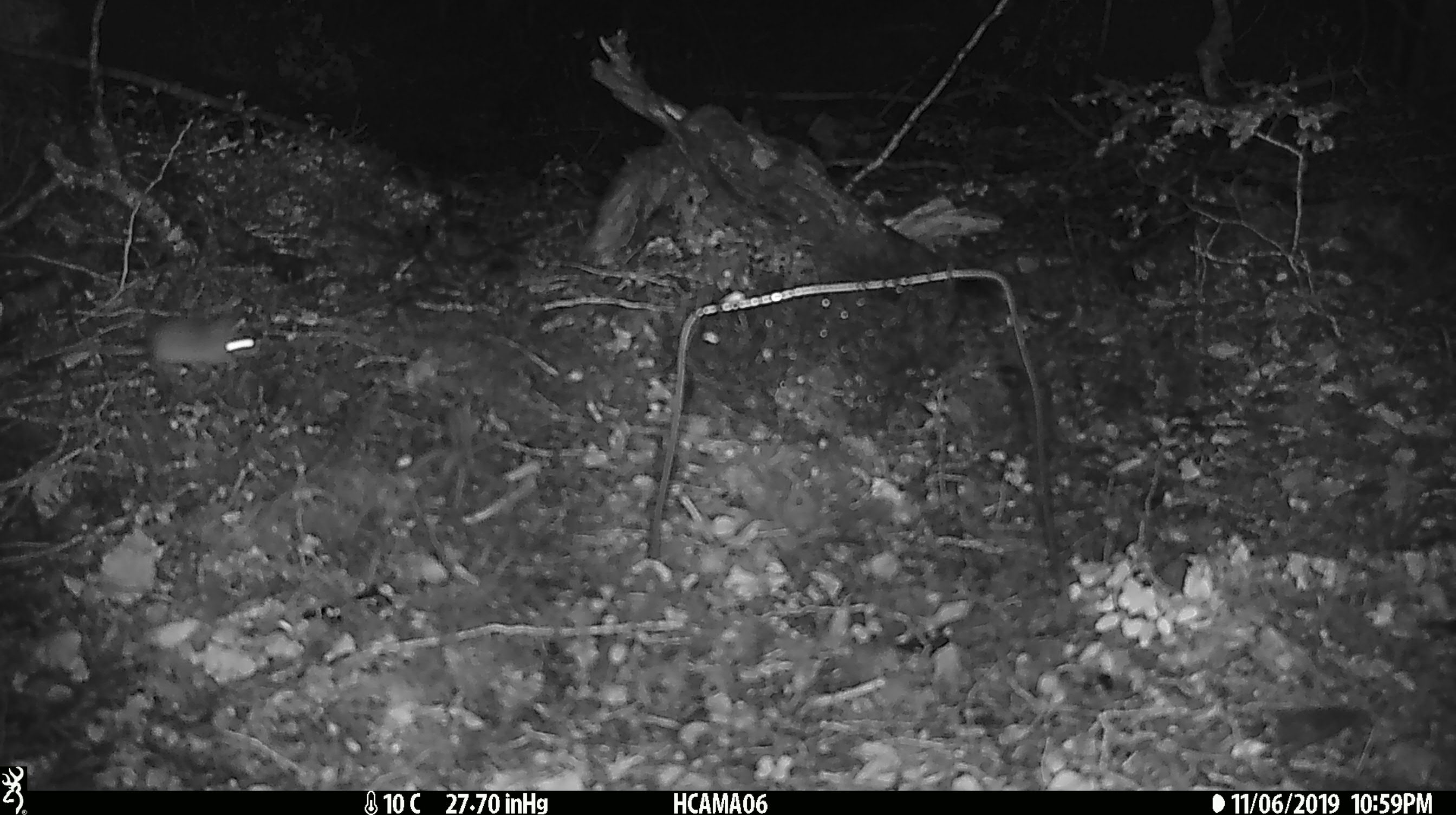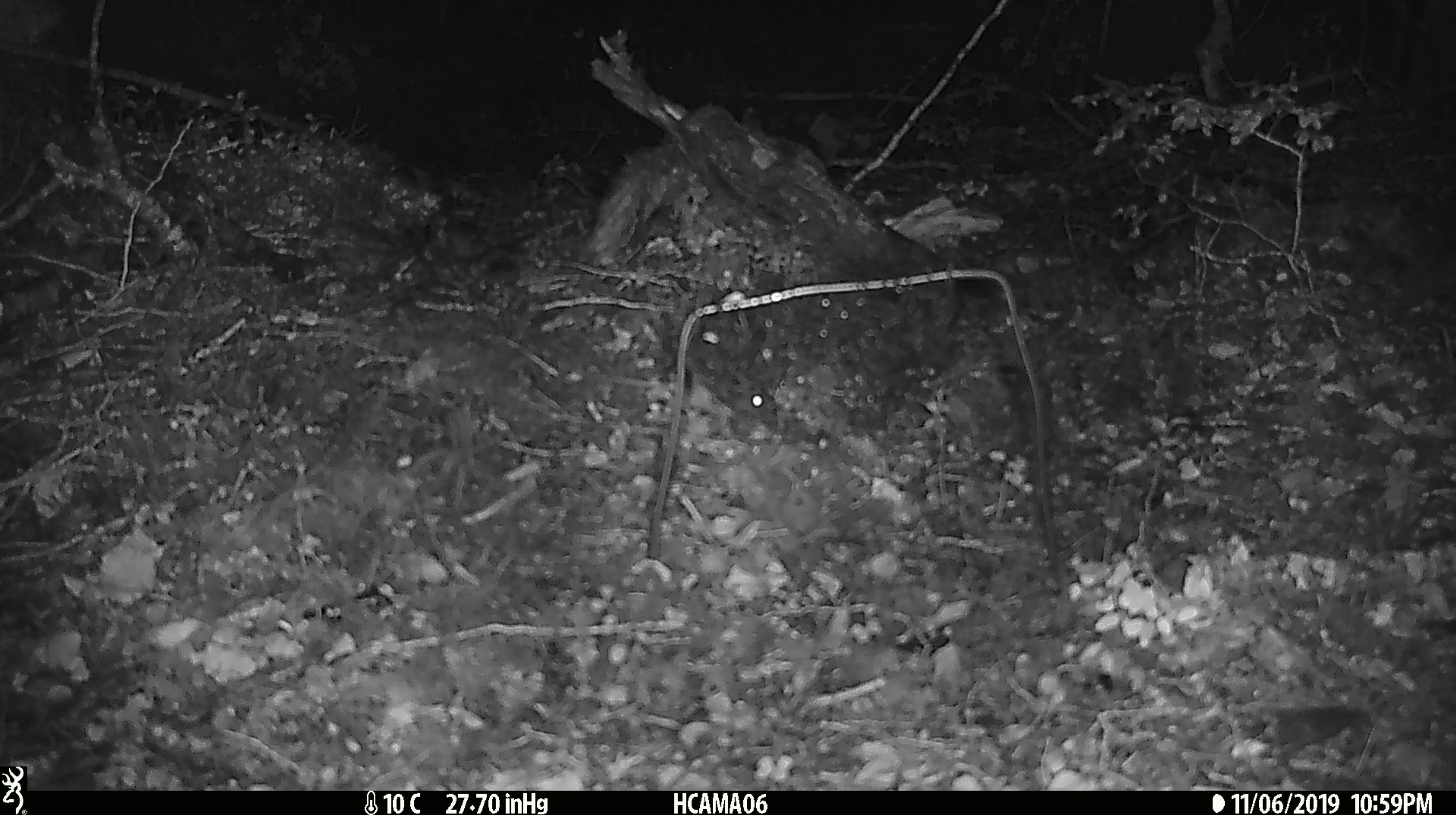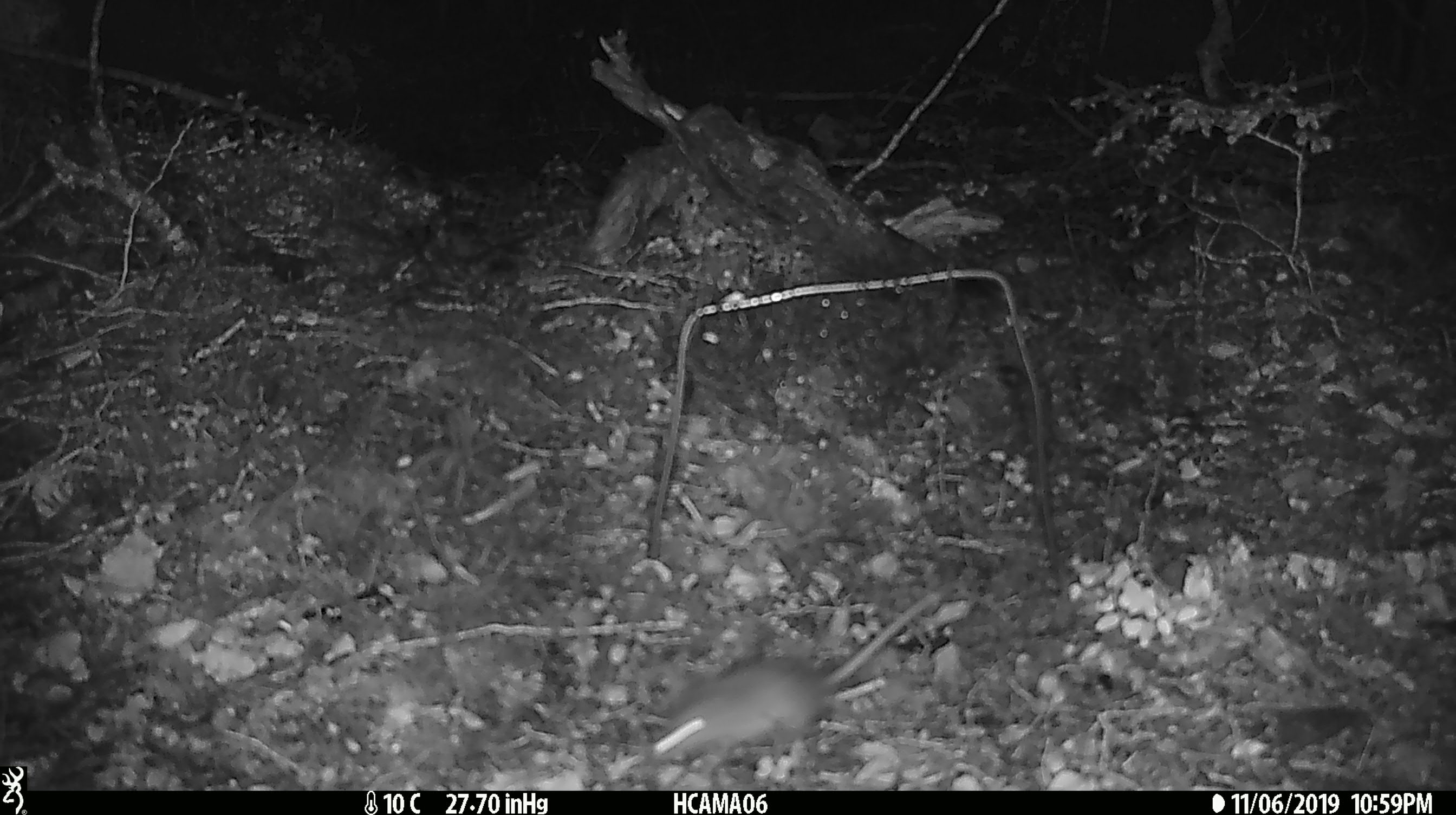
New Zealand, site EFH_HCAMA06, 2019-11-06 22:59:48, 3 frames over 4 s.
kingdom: Animalia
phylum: Chordata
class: Mammalia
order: Rodentia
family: Muridae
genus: Mus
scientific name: Mus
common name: mouse